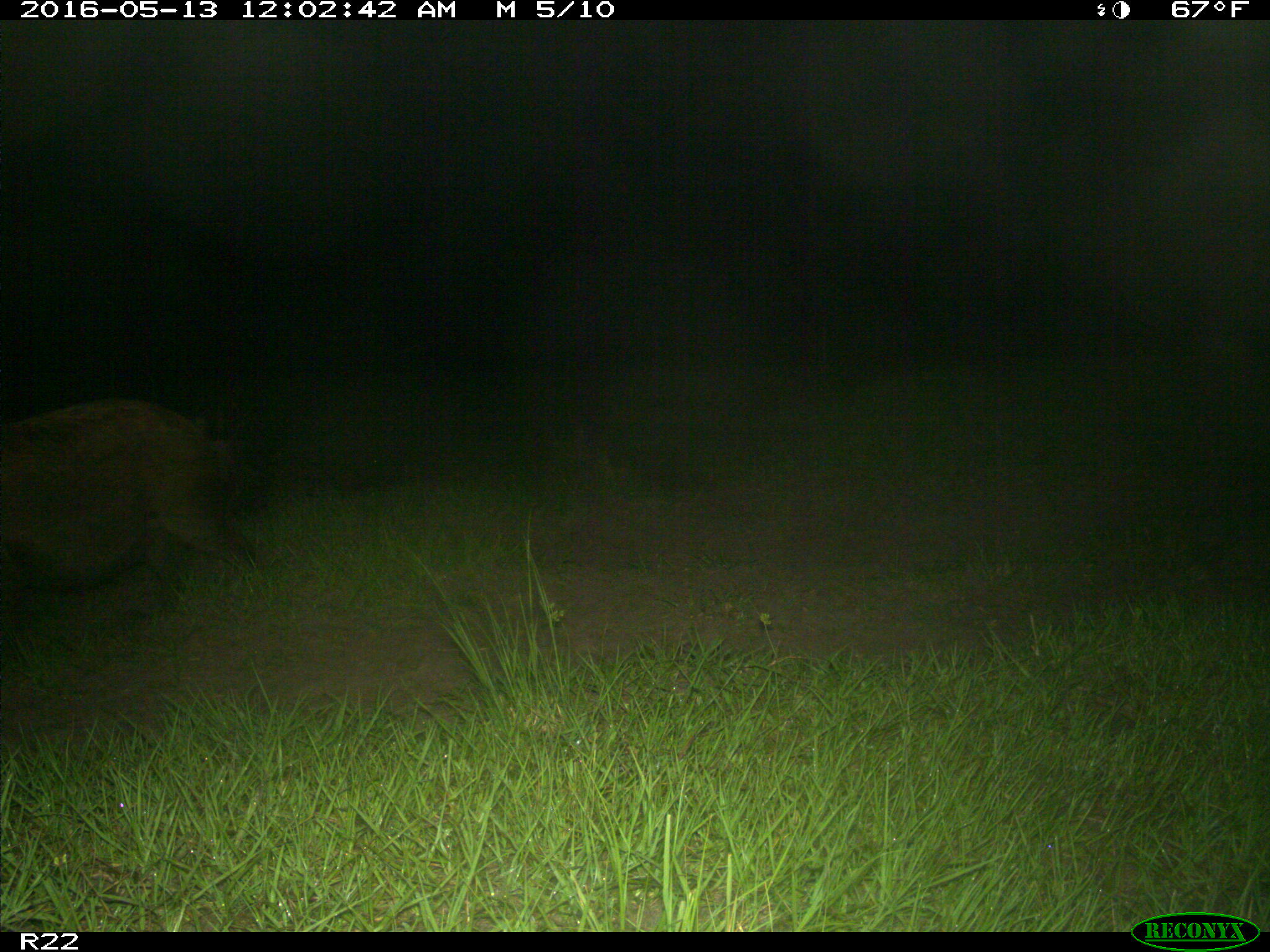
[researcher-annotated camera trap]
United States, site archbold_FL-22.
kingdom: Animalia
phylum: Chordata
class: Mammalia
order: Artiodactyla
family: Suidae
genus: Sus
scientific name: Sus scrofa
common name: wild boar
Sus scrofa (wild boar).